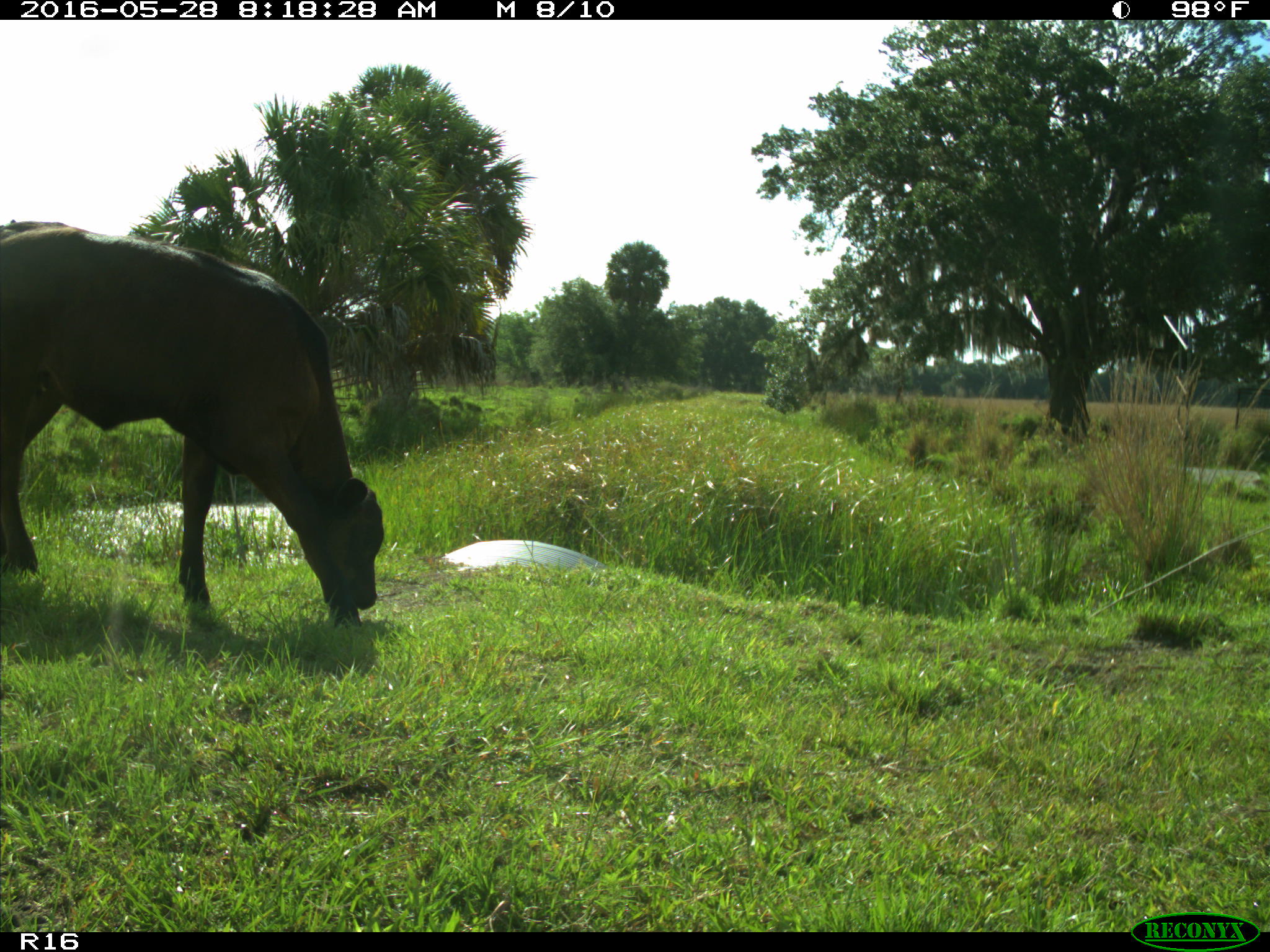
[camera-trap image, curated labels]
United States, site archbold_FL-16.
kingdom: Animalia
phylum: Chordata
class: Mammalia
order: Artiodactyla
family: Bovidae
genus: Bos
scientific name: Bos taurus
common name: domestic cow